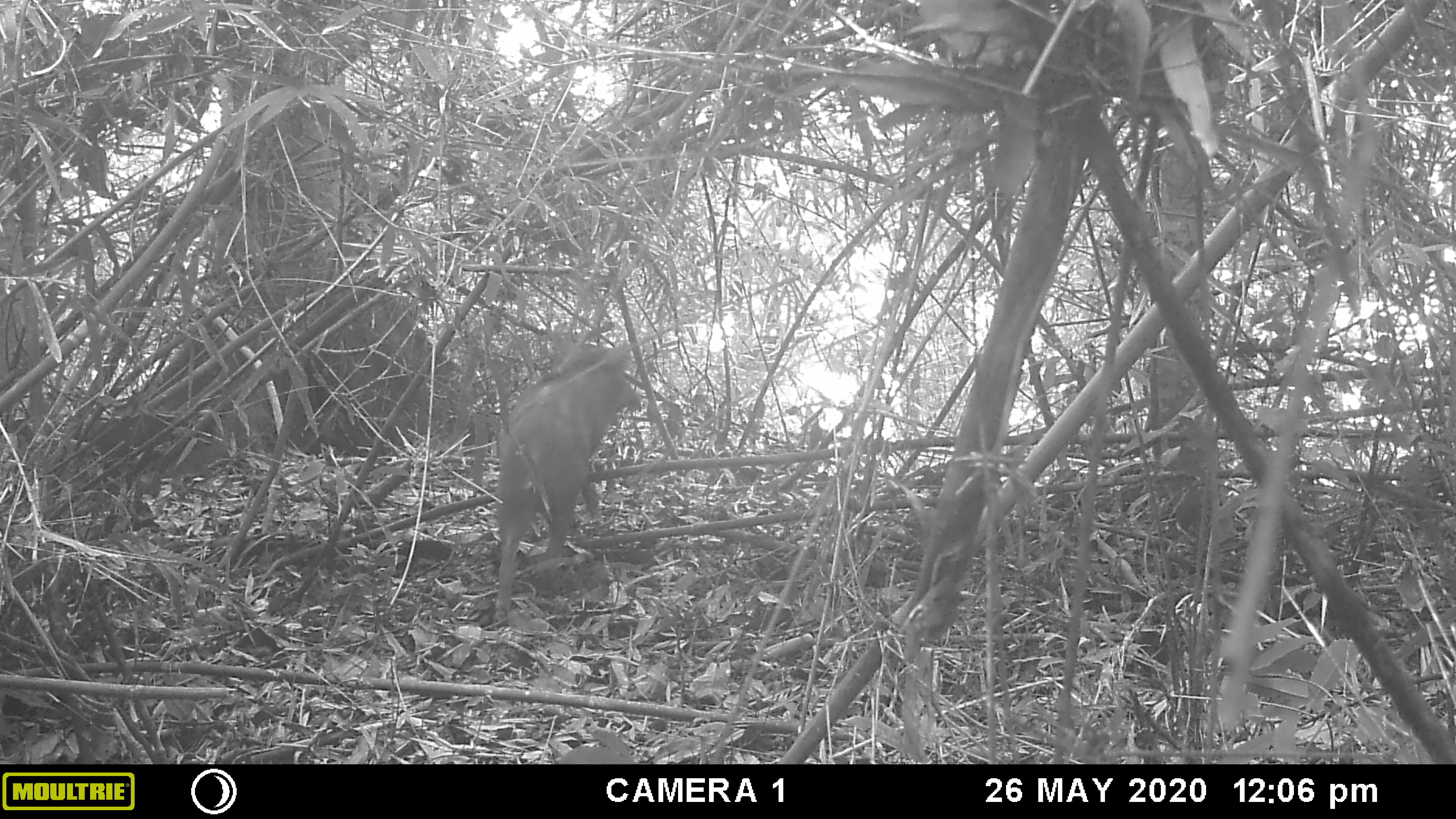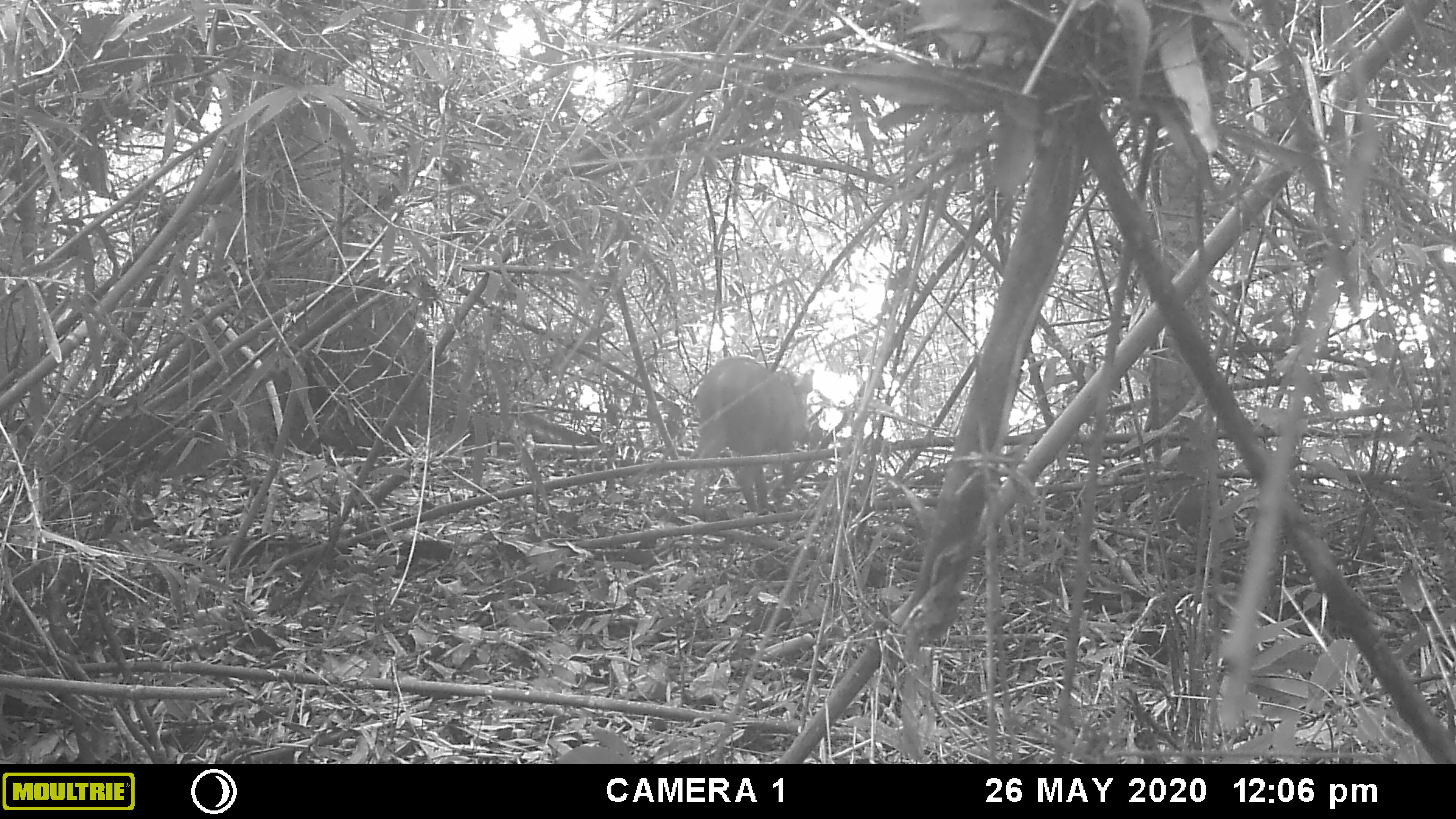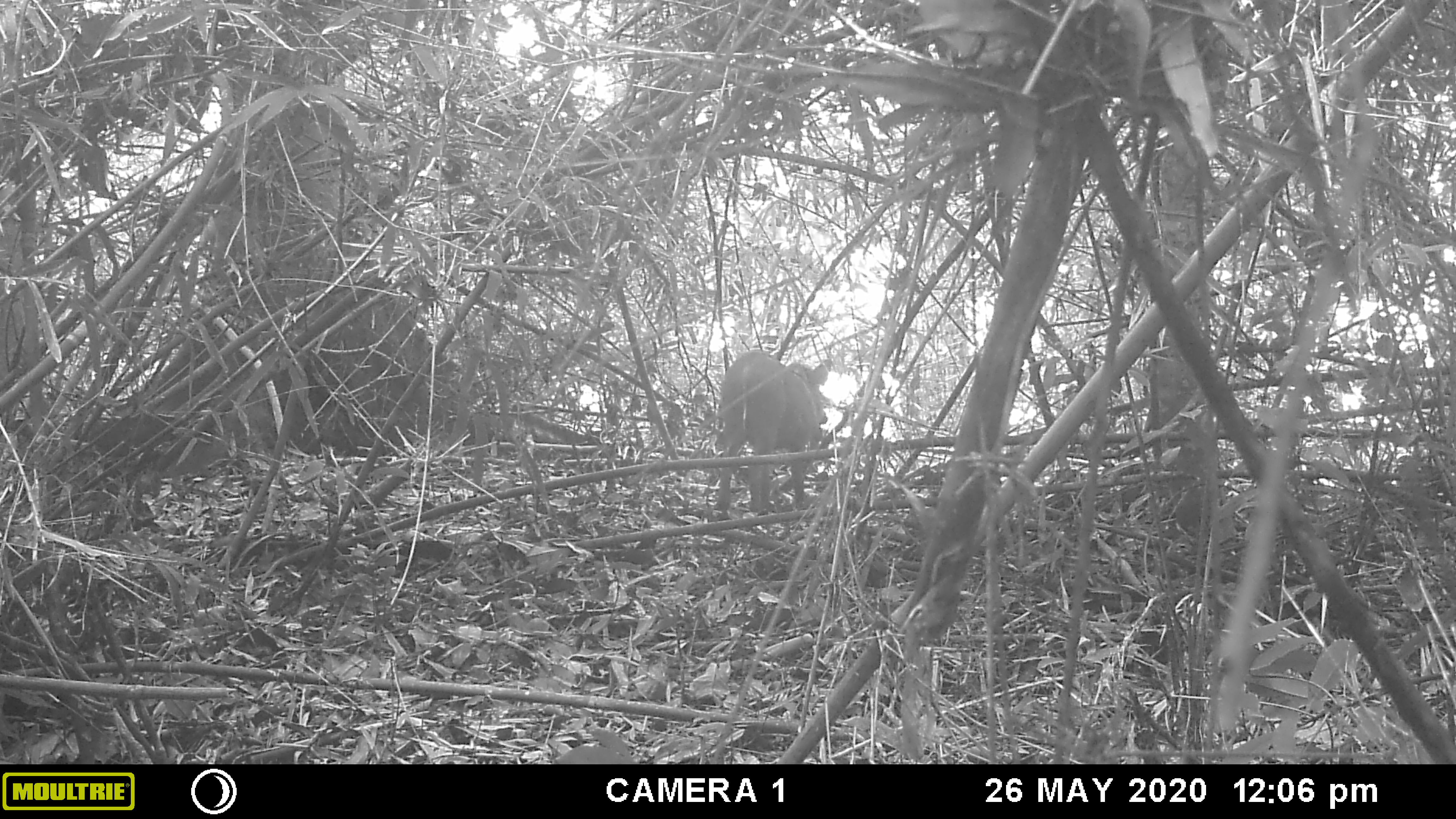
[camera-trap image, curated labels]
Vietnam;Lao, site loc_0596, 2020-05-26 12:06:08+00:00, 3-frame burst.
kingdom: Animalia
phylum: Chordata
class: Mammalia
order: Artiodactyla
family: Suidae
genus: Sus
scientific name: Sus scrofa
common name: eurasian wild pig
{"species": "eurasian wild pig (Sus scrofa)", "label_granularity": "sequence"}